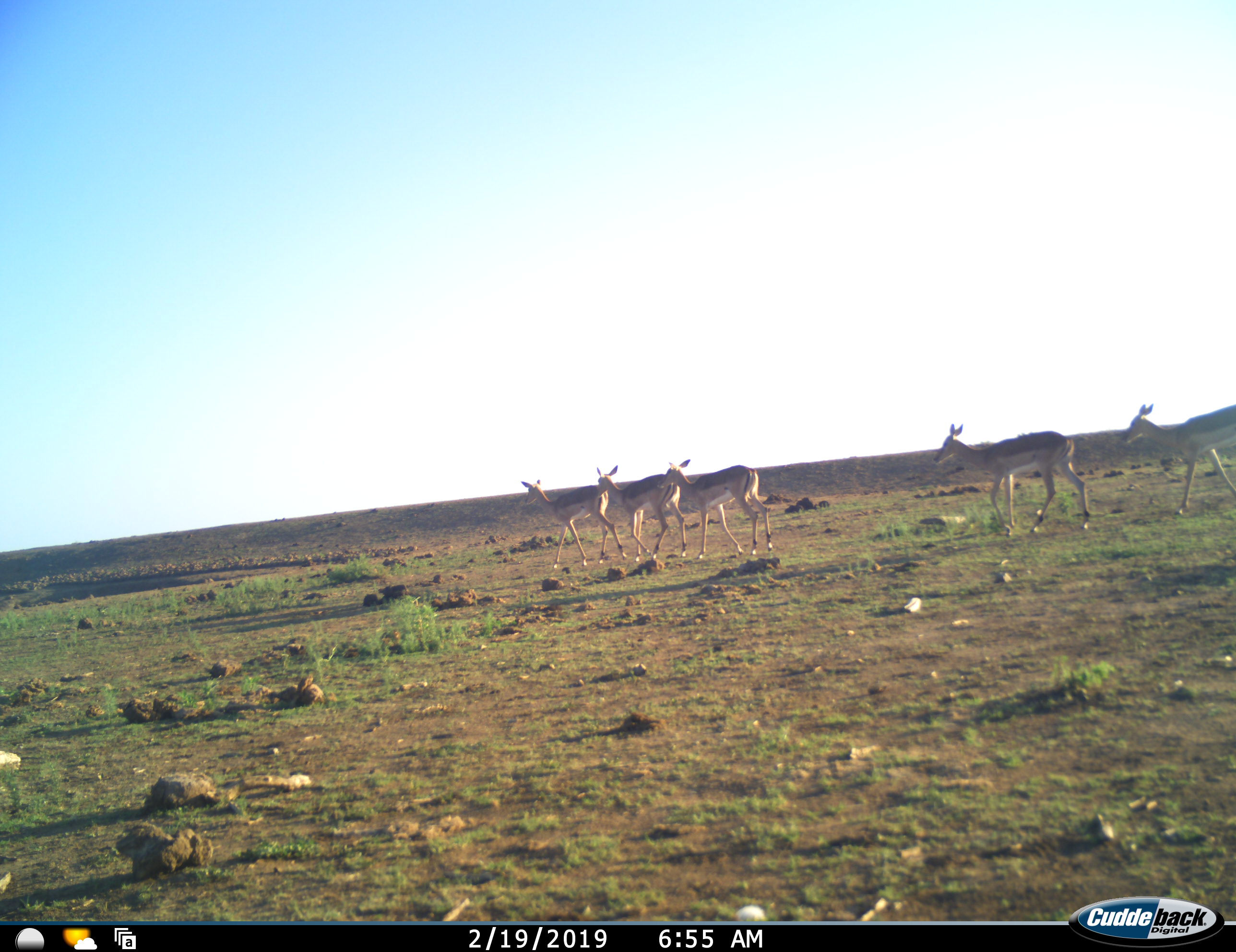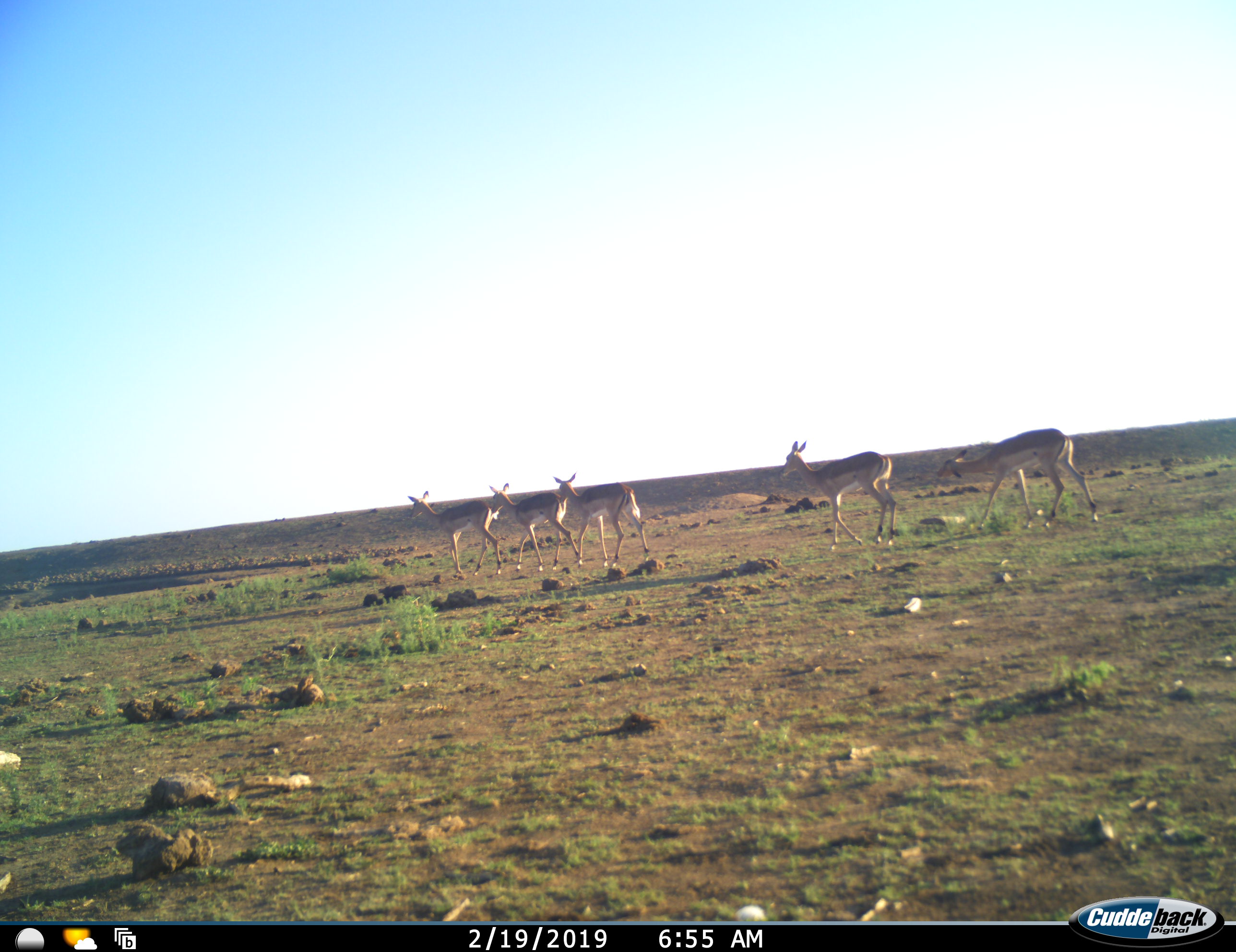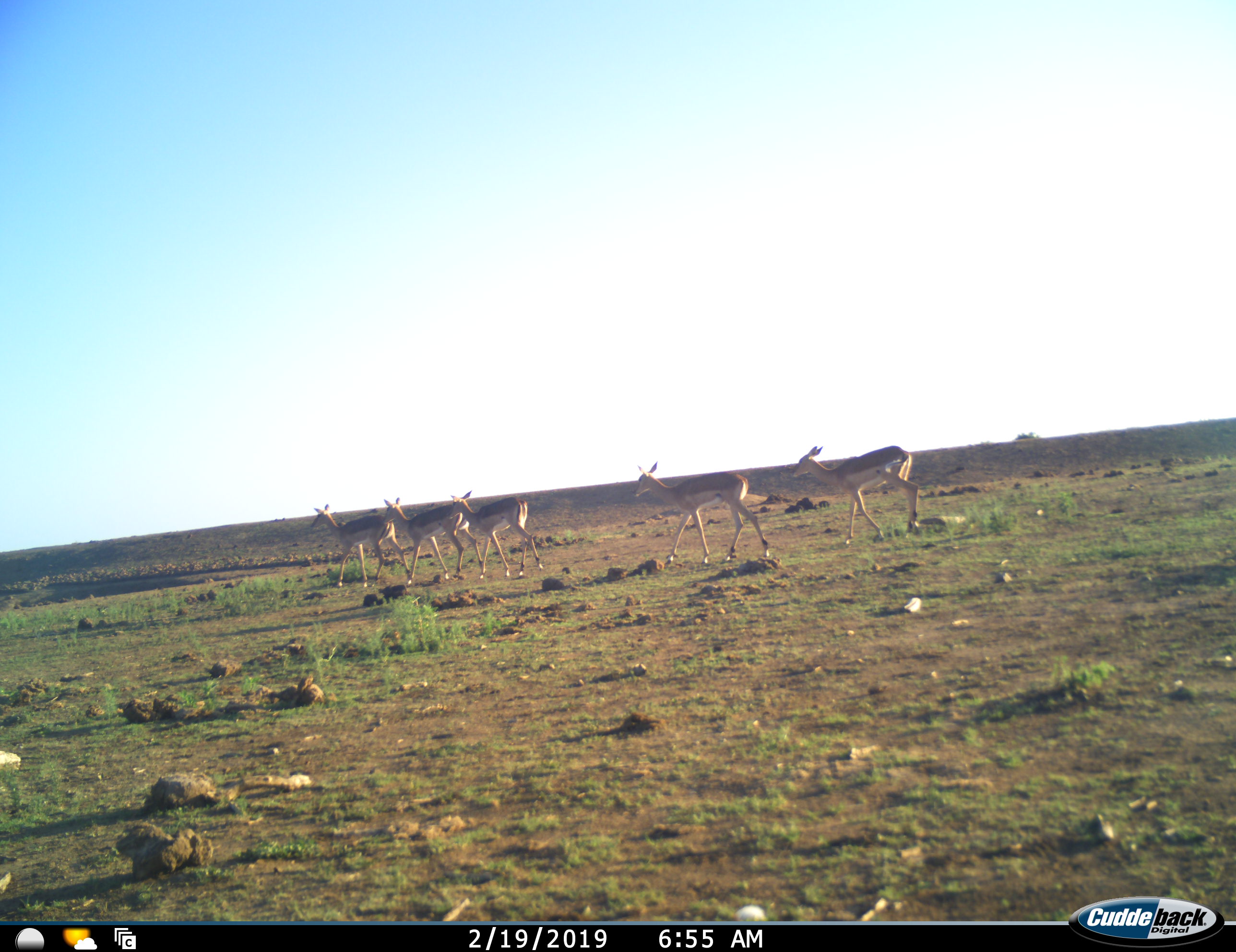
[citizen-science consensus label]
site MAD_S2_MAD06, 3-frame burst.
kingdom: Animalia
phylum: Chordata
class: Mammalia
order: Artiodactyla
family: Bovidae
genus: Aepyceros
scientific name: Aepyceros melampus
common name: impala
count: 5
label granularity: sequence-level